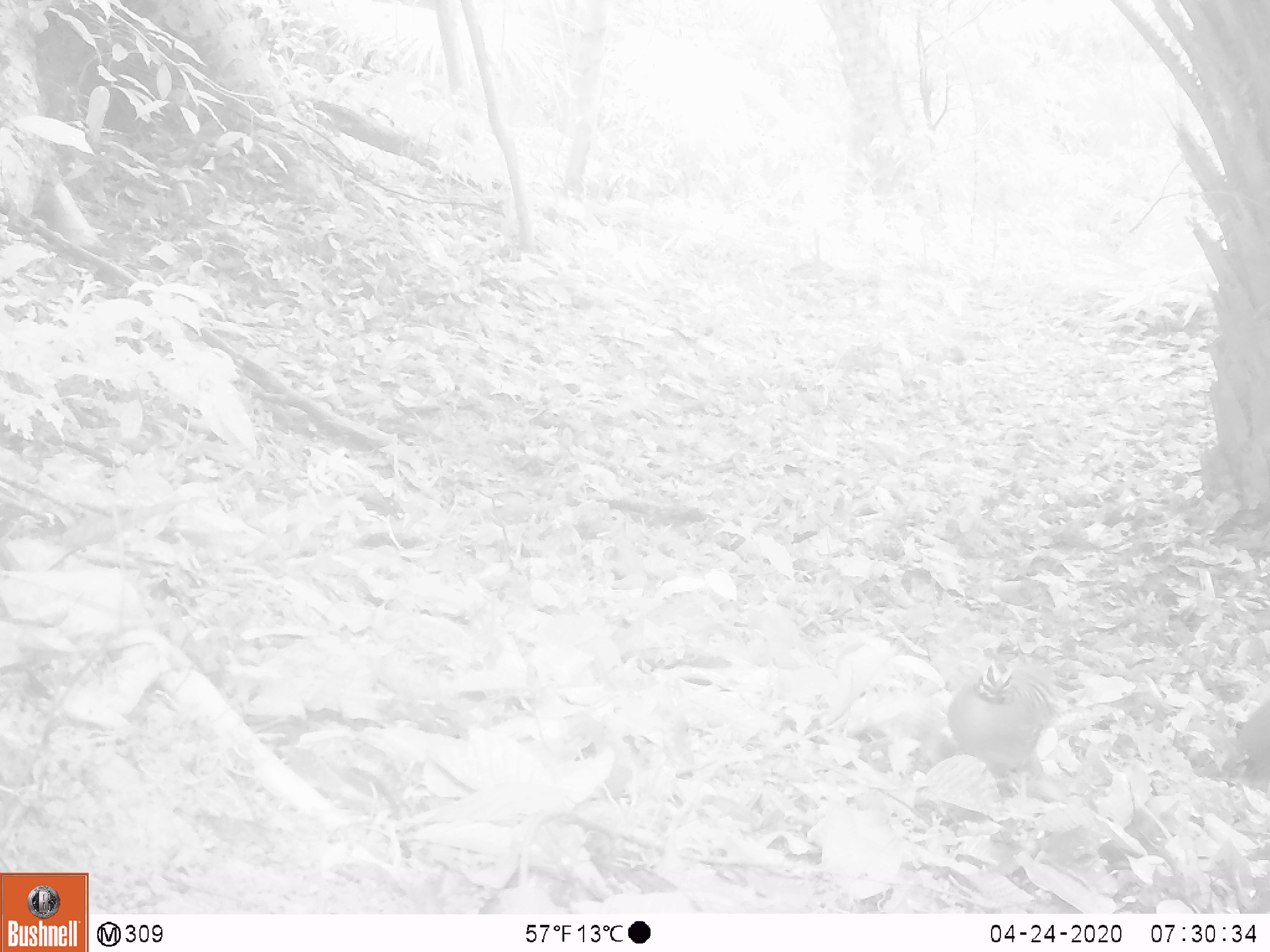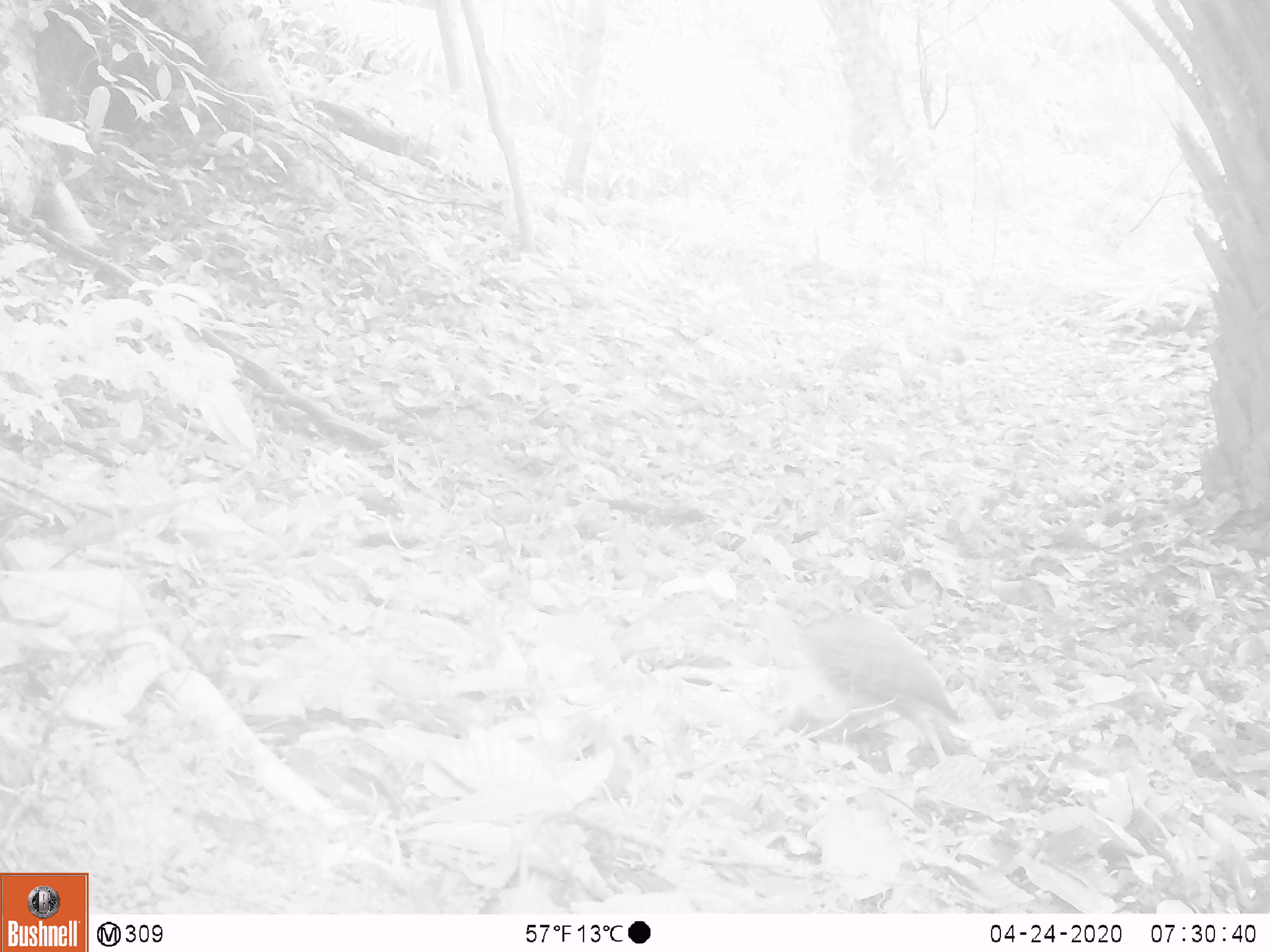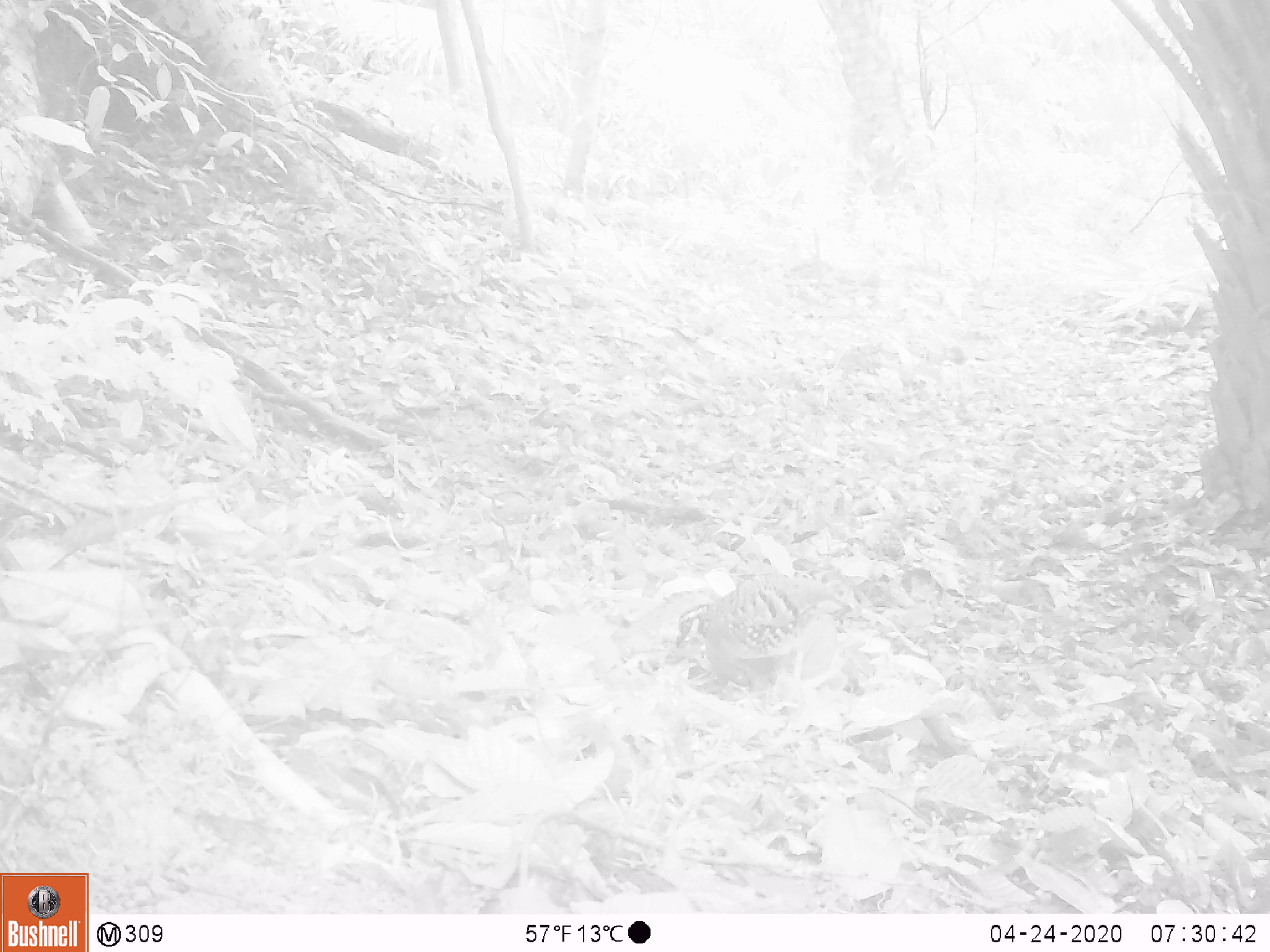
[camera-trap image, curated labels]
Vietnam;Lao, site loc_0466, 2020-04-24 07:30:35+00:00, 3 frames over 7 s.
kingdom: Animalia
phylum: Chordata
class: Aves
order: Galliformes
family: Phasianidae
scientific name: Phasianidae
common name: partridge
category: unidentified partridge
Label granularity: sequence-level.